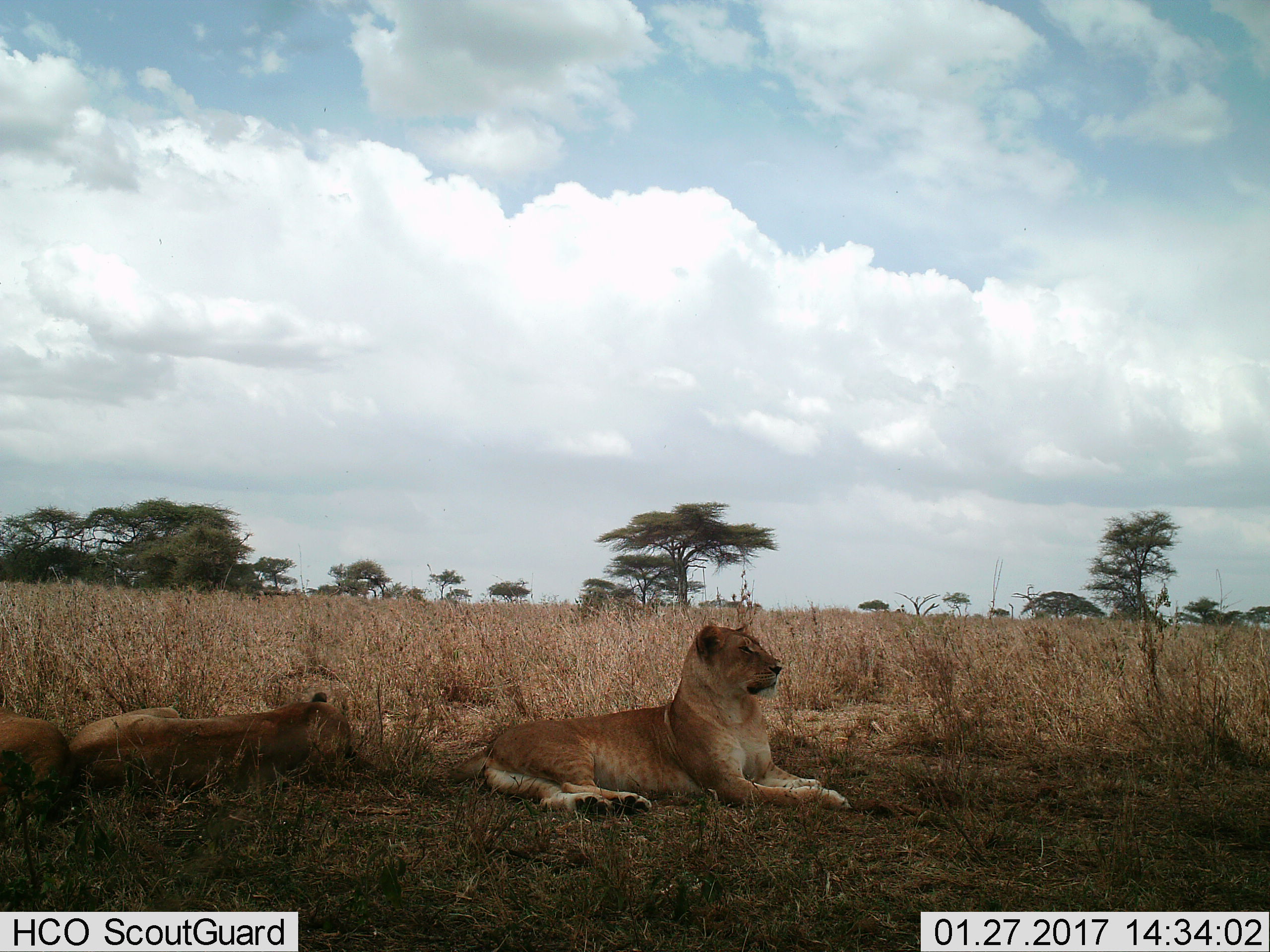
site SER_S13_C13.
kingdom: Animalia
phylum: Chordata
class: Mammalia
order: Carnivora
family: Felidae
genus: Panthera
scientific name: Panthera leo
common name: lion female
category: lionfemale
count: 3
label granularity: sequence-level